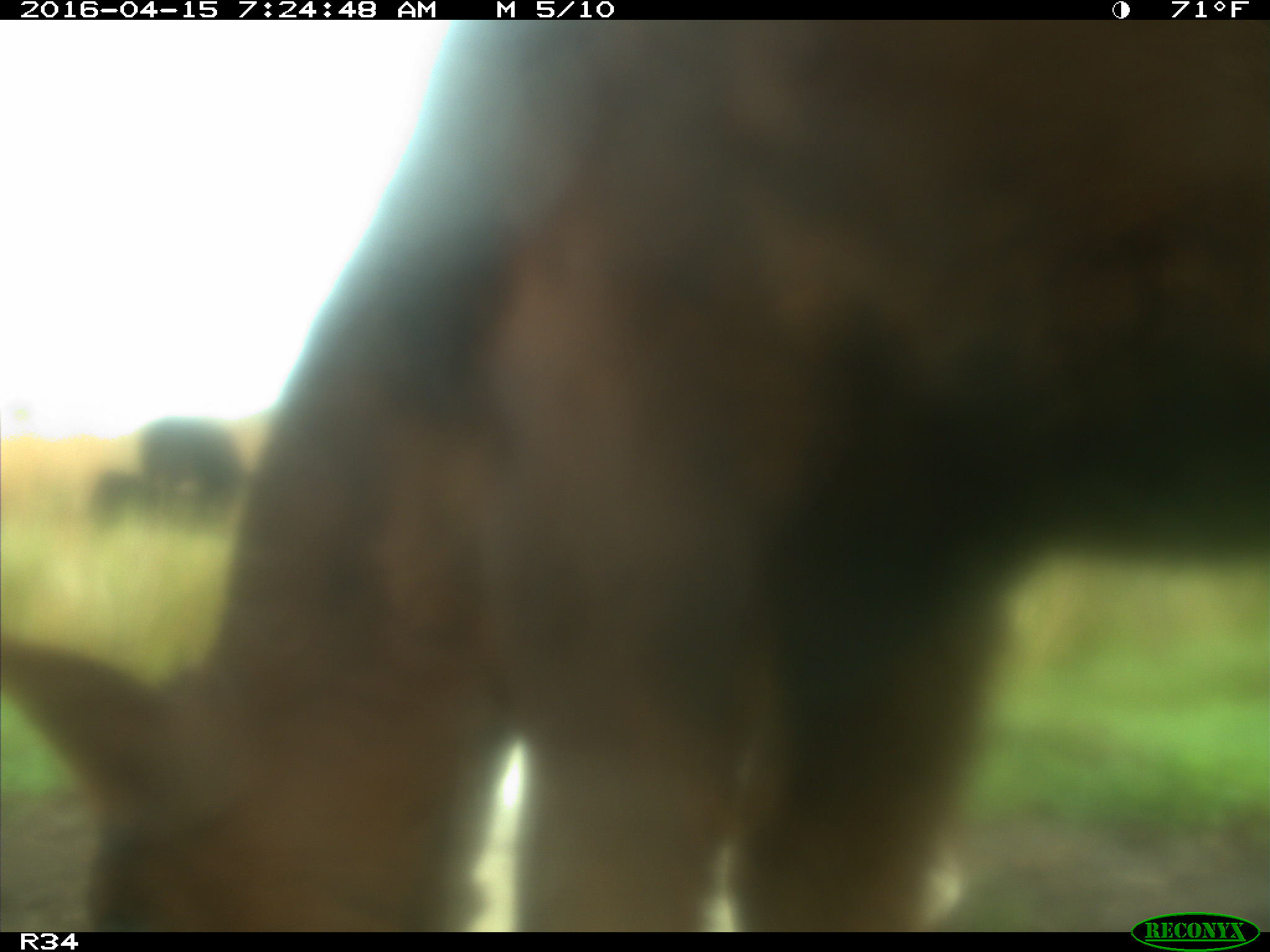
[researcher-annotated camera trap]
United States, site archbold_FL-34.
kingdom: Animalia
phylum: Chordata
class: Mammalia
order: Artiodactyla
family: Bovidae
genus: Bos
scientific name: Bos taurus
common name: domestic cow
Bos taurus (domestic cow).